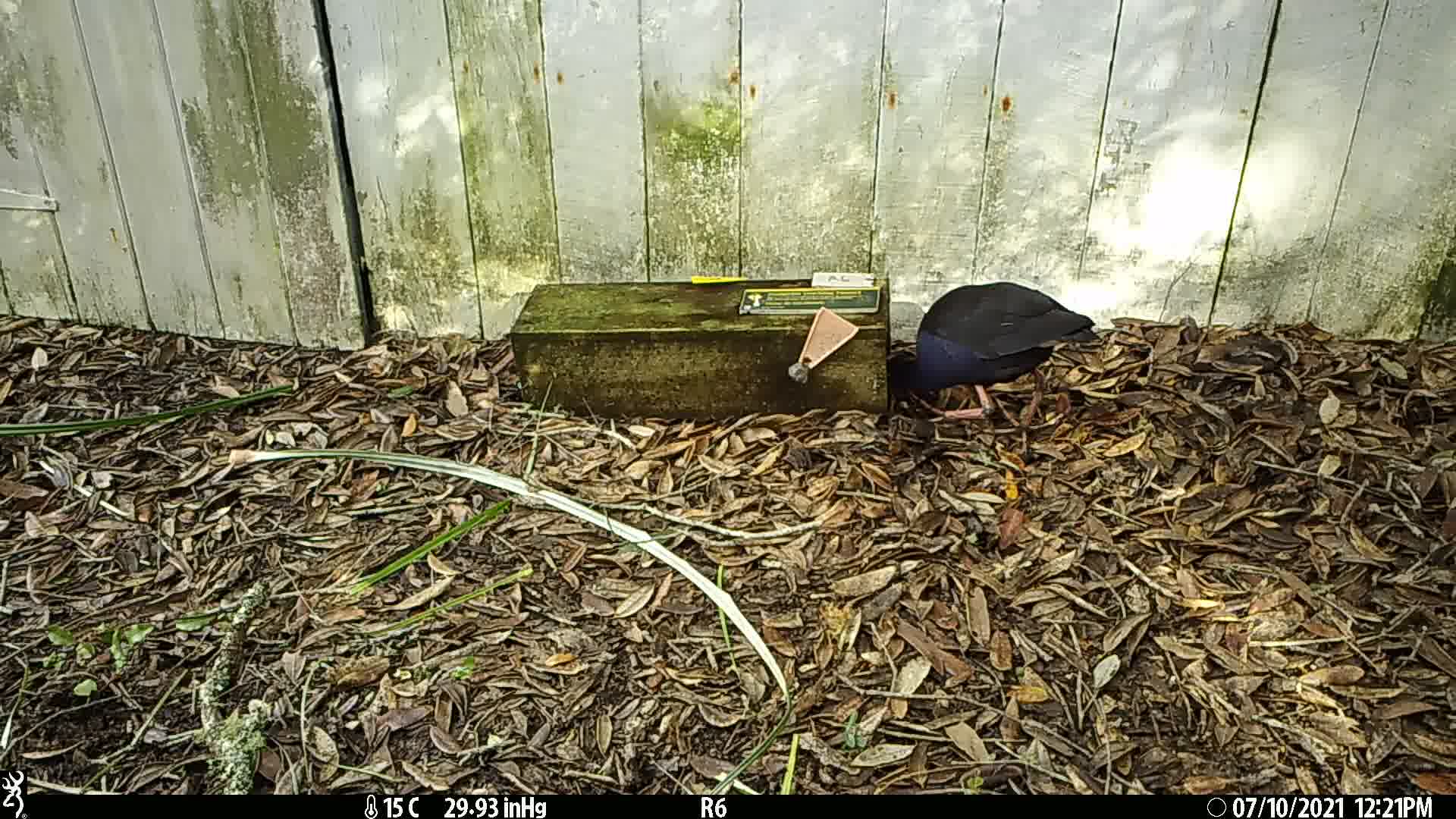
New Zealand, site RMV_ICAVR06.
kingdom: Animalia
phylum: Chordata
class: Aves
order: Gruiformes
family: Rallidae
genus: Porphyrio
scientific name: Porphyrio melanotus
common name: australasian swamphen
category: pukeko